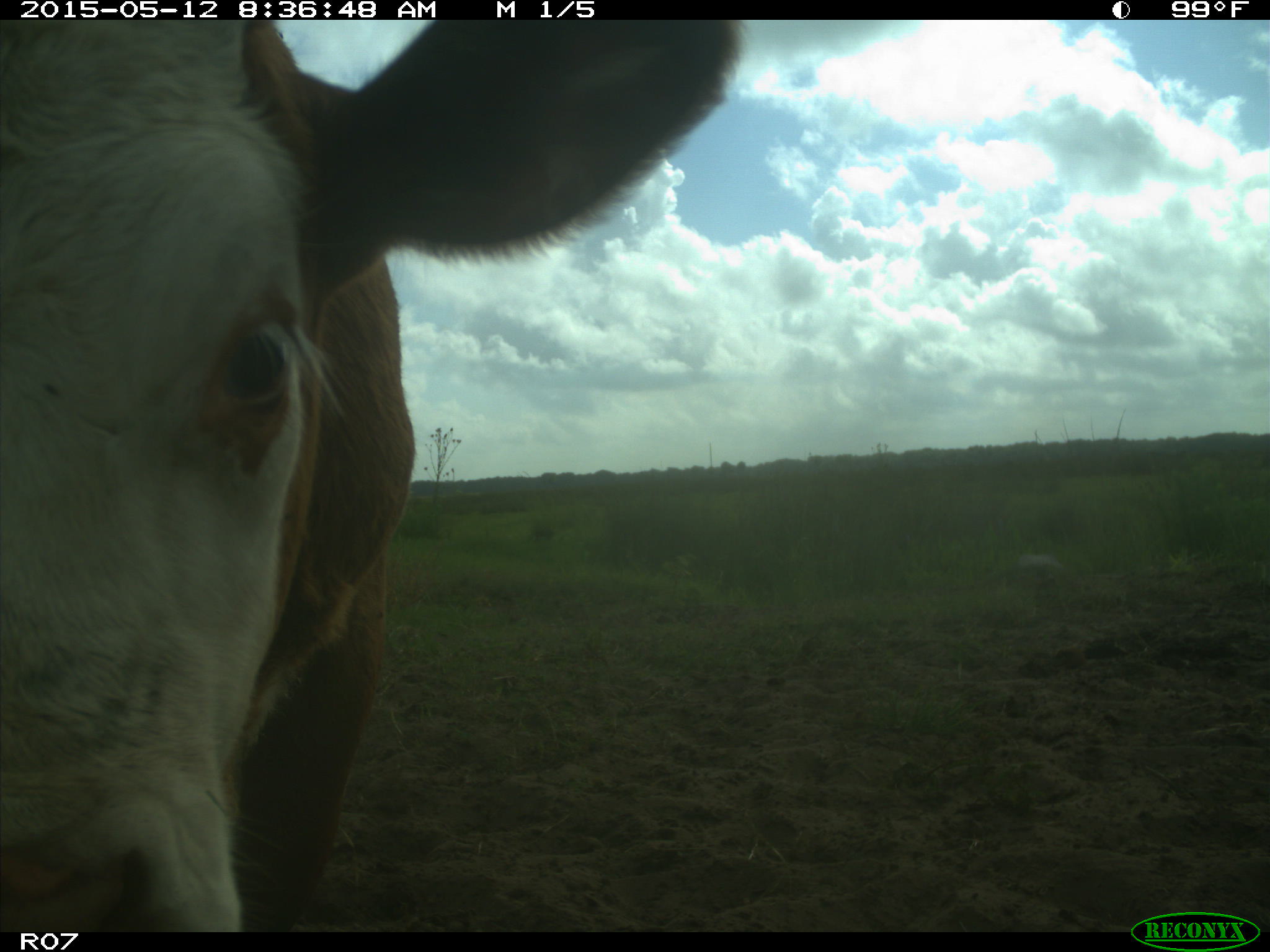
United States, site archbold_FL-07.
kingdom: Animalia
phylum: Chordata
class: Mammalia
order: Artiodactyla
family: Bovidae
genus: Bos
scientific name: Bos taurus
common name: domestic cow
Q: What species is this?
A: Bos taurus (domestic cow).